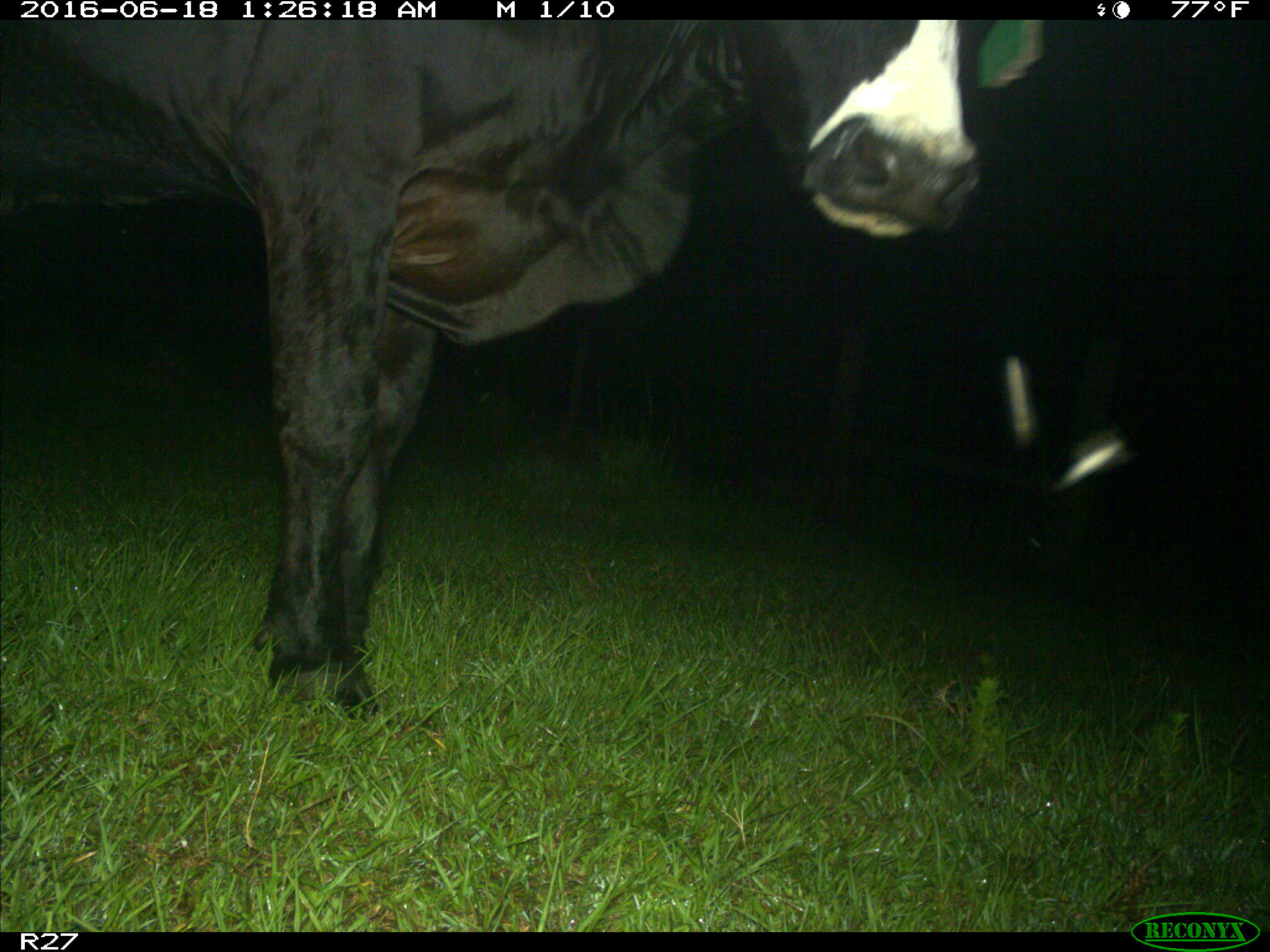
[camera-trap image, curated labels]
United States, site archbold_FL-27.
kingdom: Animalia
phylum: Chordata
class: Mammalia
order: Artiodactyla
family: Bovidae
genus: Bos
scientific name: Bos taurus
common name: domestic cow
Bos taurus (domestic cow).